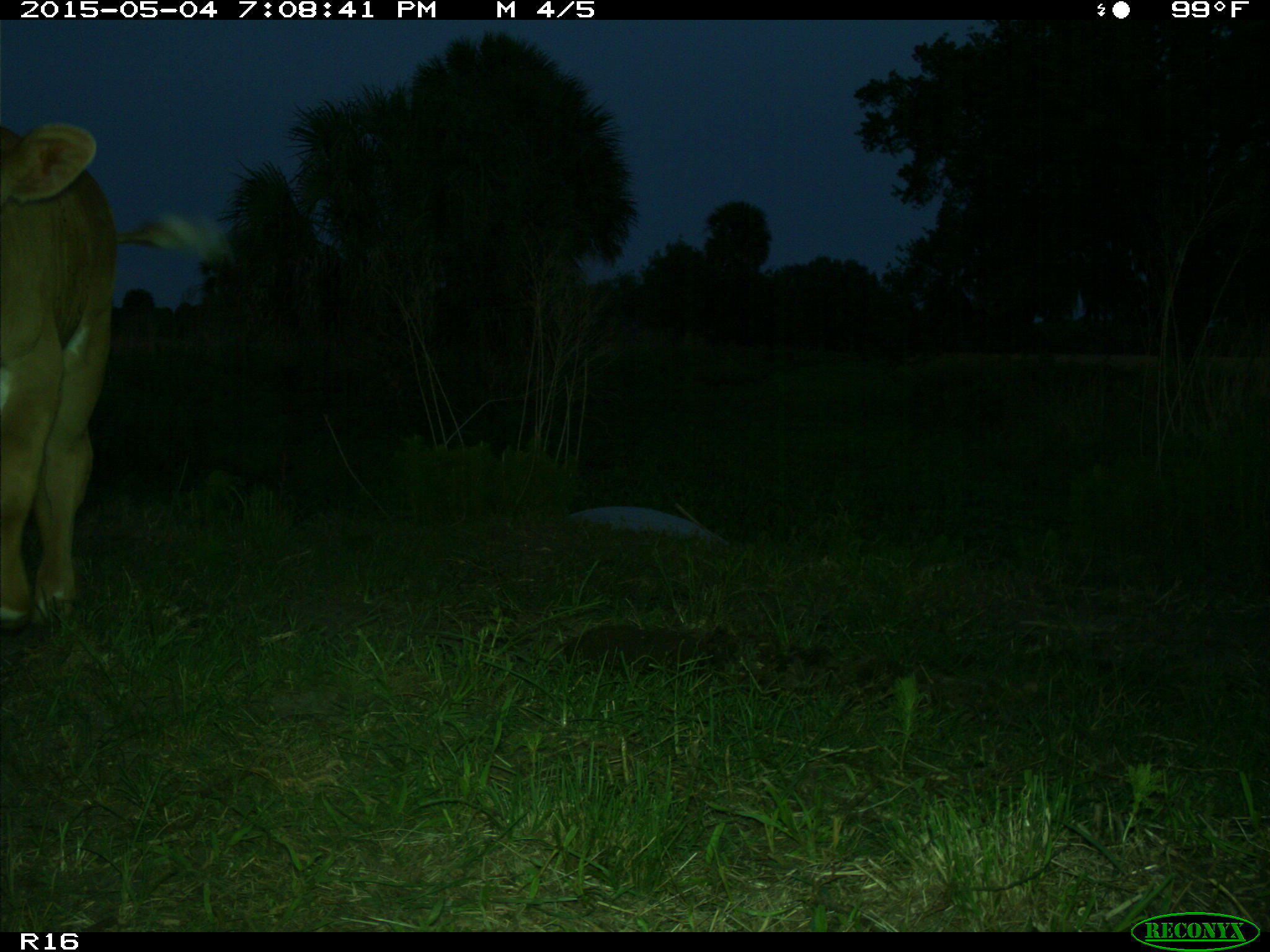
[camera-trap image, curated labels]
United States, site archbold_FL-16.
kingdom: Animalia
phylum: Chordata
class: Mammalia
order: Artiodactyla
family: Bovidae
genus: Bos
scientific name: Bos taurus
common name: domestic cow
Bos taurus (domestic cow).